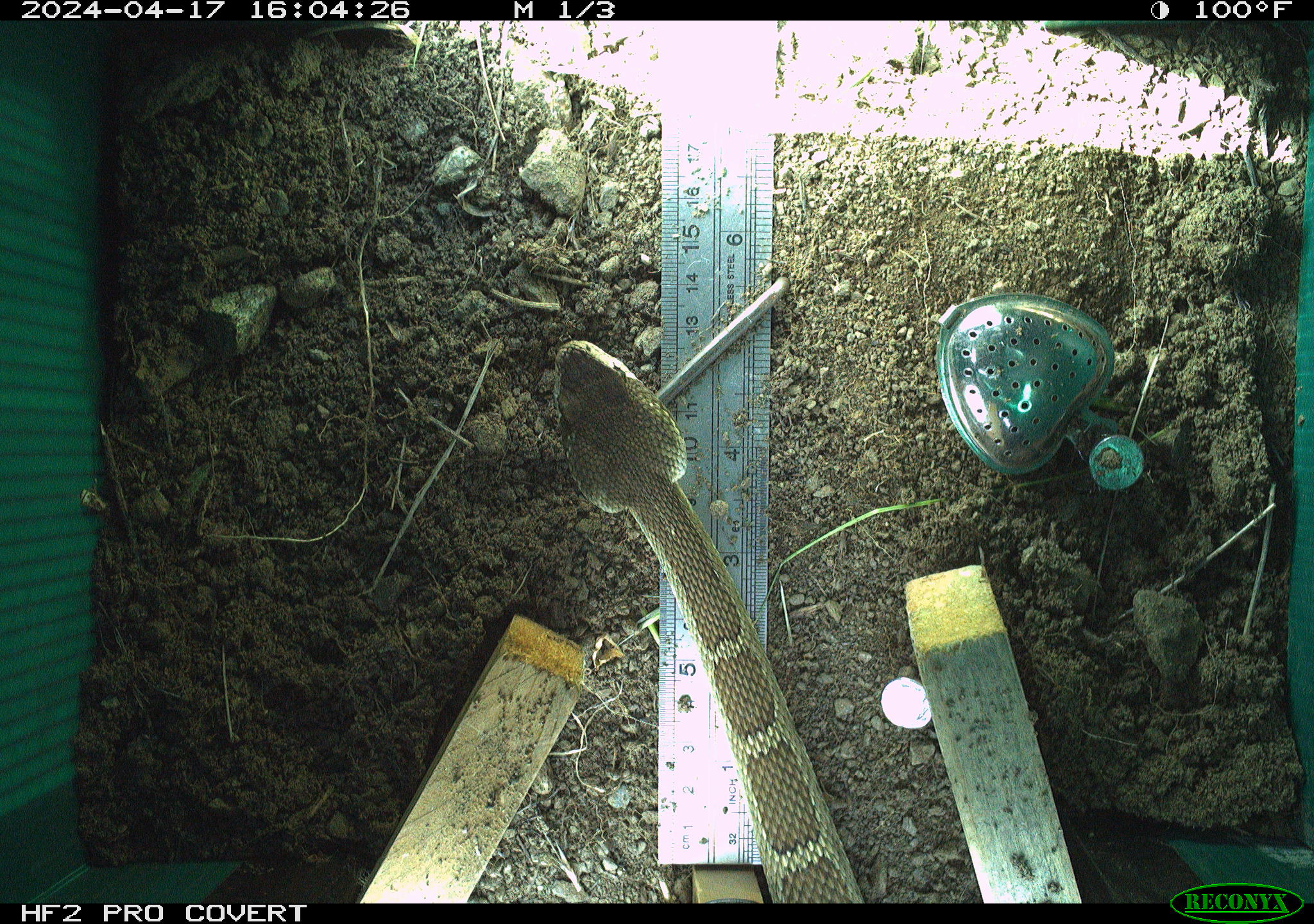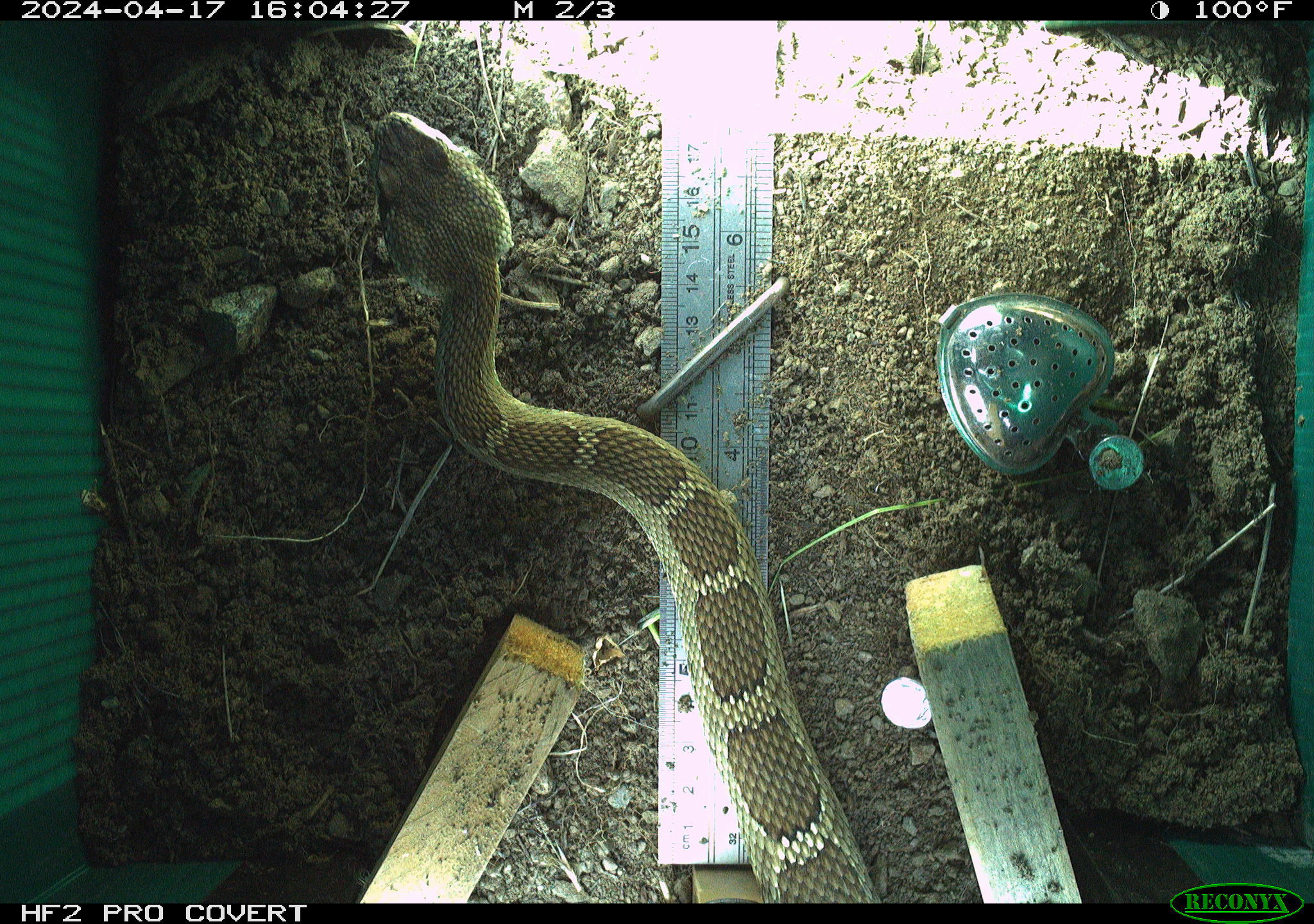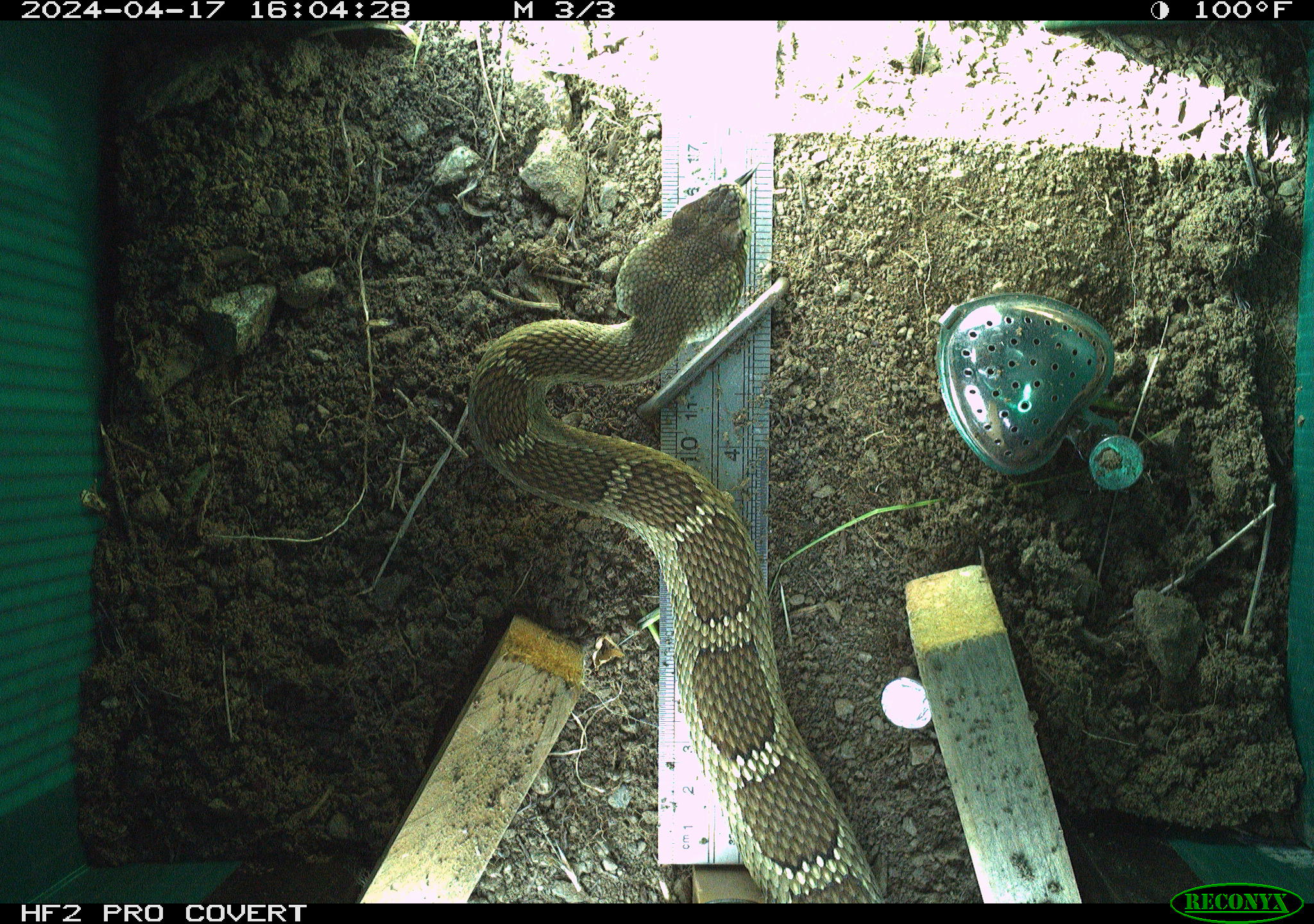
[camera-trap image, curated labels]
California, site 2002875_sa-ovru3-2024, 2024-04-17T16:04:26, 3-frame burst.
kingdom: Animalia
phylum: Chordata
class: Reptilia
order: Squamata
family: Viperidae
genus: Crotalus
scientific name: Crotalus oreganus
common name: western rattlesnake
Western rattlesnake (Crotalus oreganus).